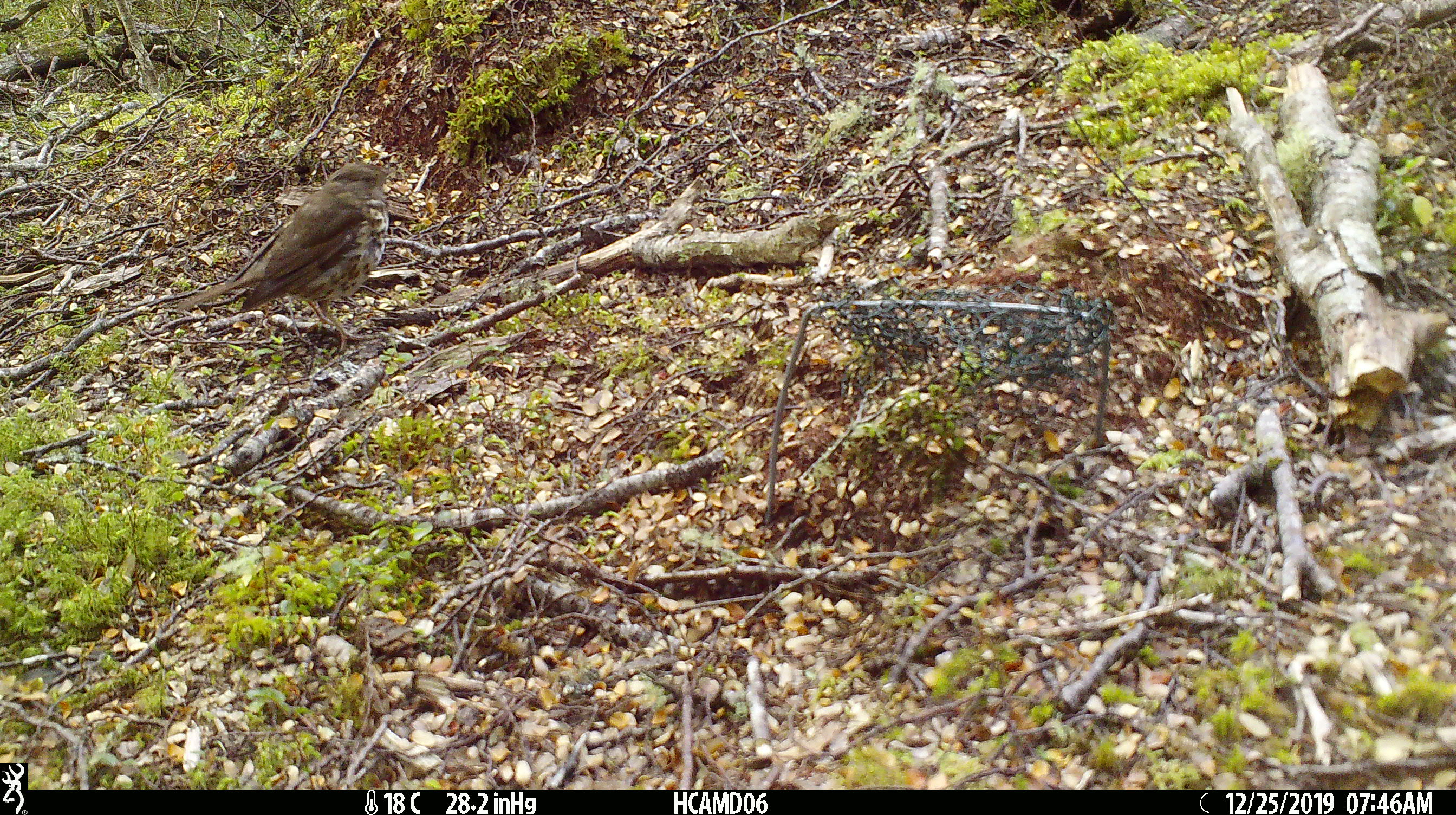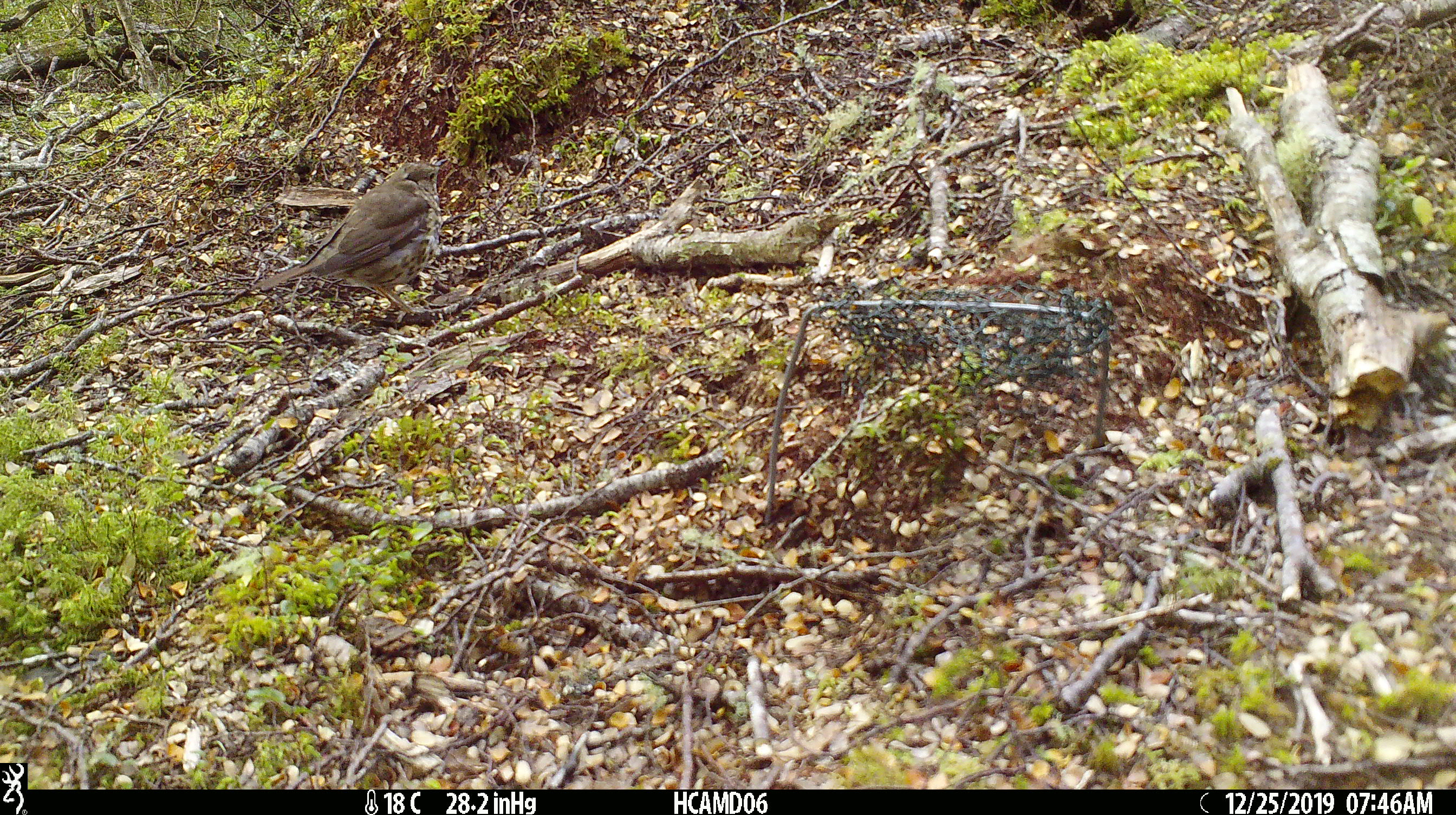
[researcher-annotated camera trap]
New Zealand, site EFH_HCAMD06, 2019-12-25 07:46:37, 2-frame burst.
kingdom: Animalia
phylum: Chordata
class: Aves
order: Passeriformes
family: Turdidae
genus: Turdus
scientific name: Turdus philomelos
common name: song thrush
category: thrush